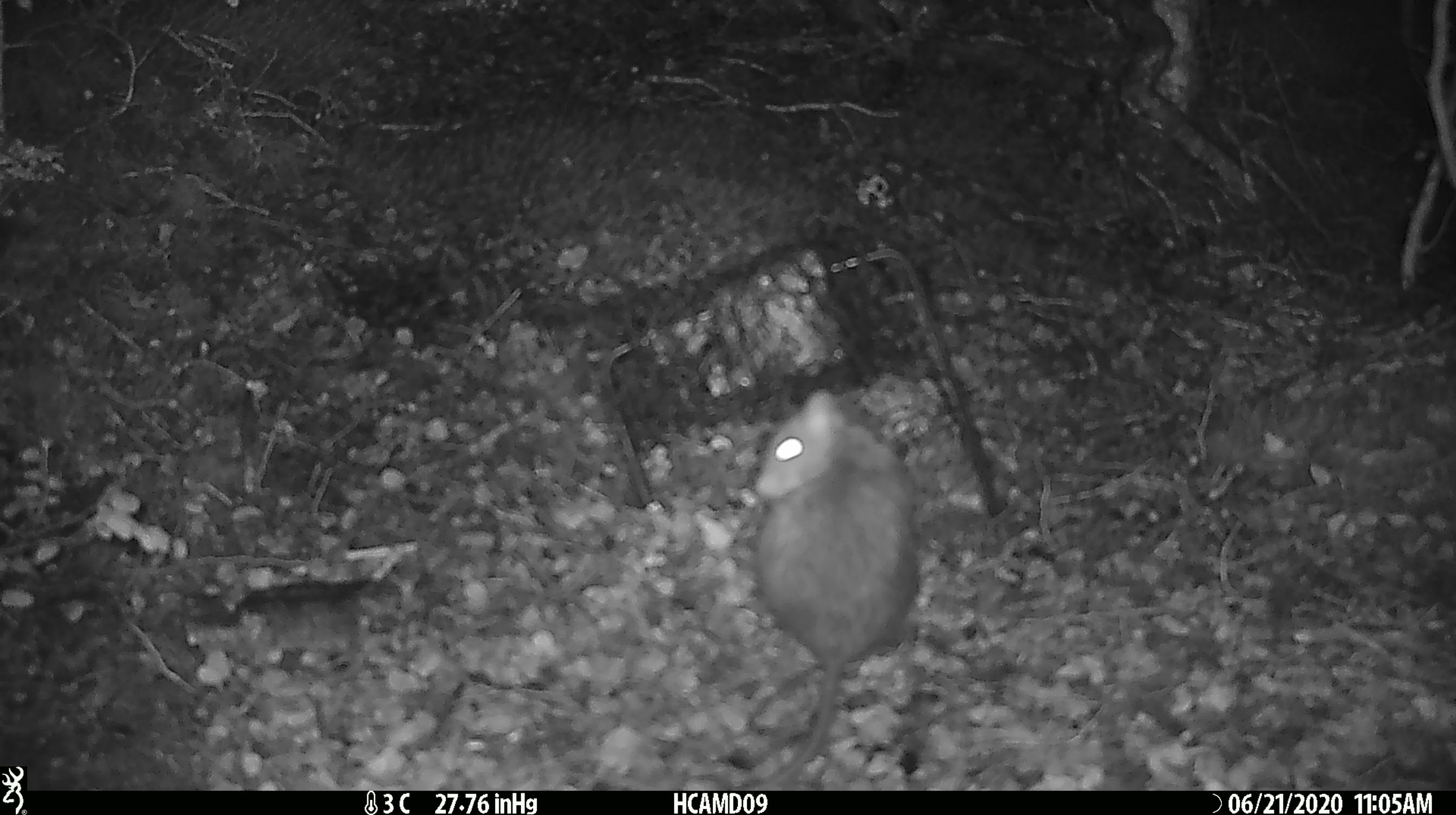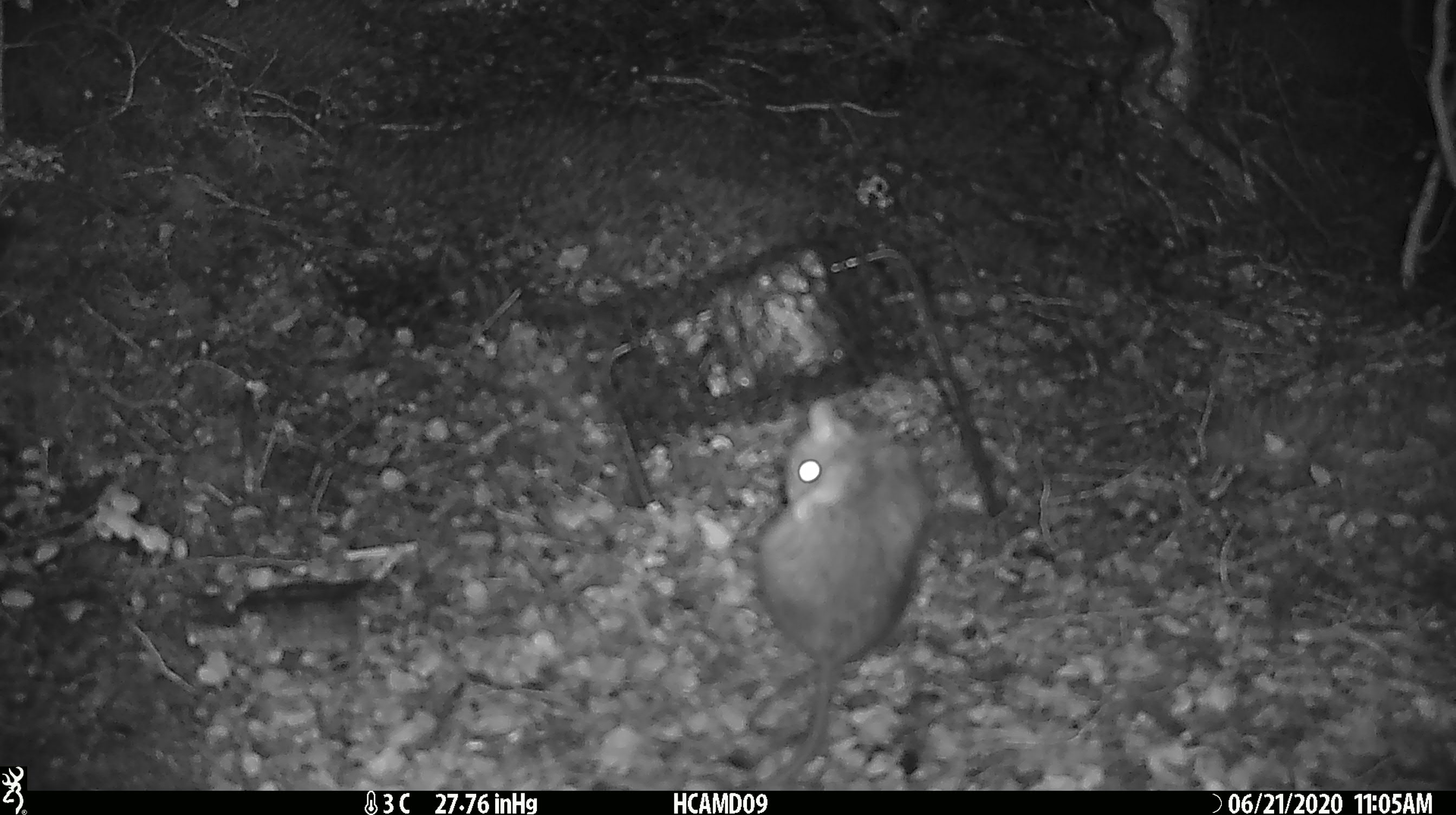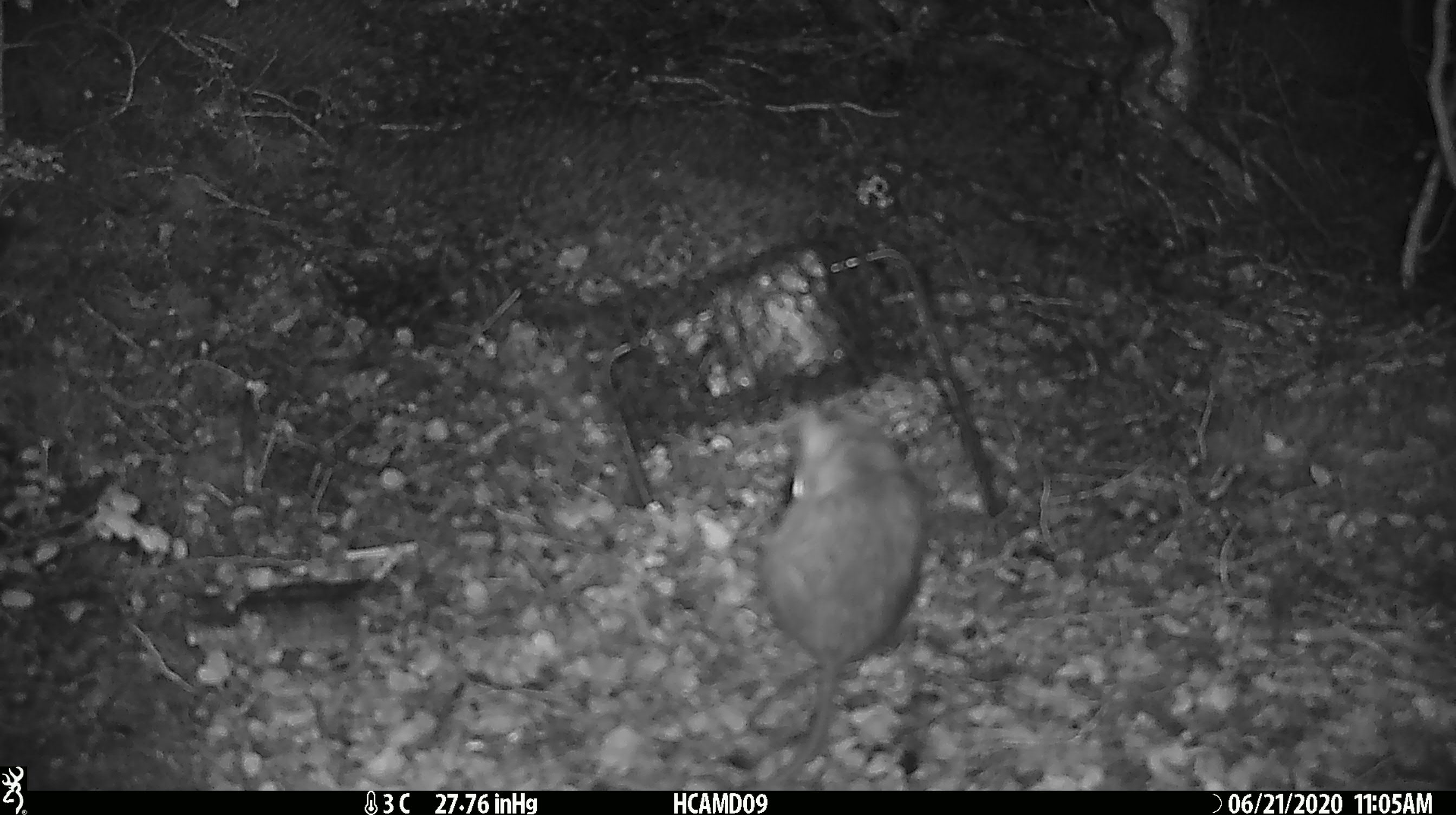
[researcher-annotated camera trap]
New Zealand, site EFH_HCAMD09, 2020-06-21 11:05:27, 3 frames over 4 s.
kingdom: Animalia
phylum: Chordata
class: Mammalia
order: Rodentia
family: Muridae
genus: Rattus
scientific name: Rattus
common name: rat